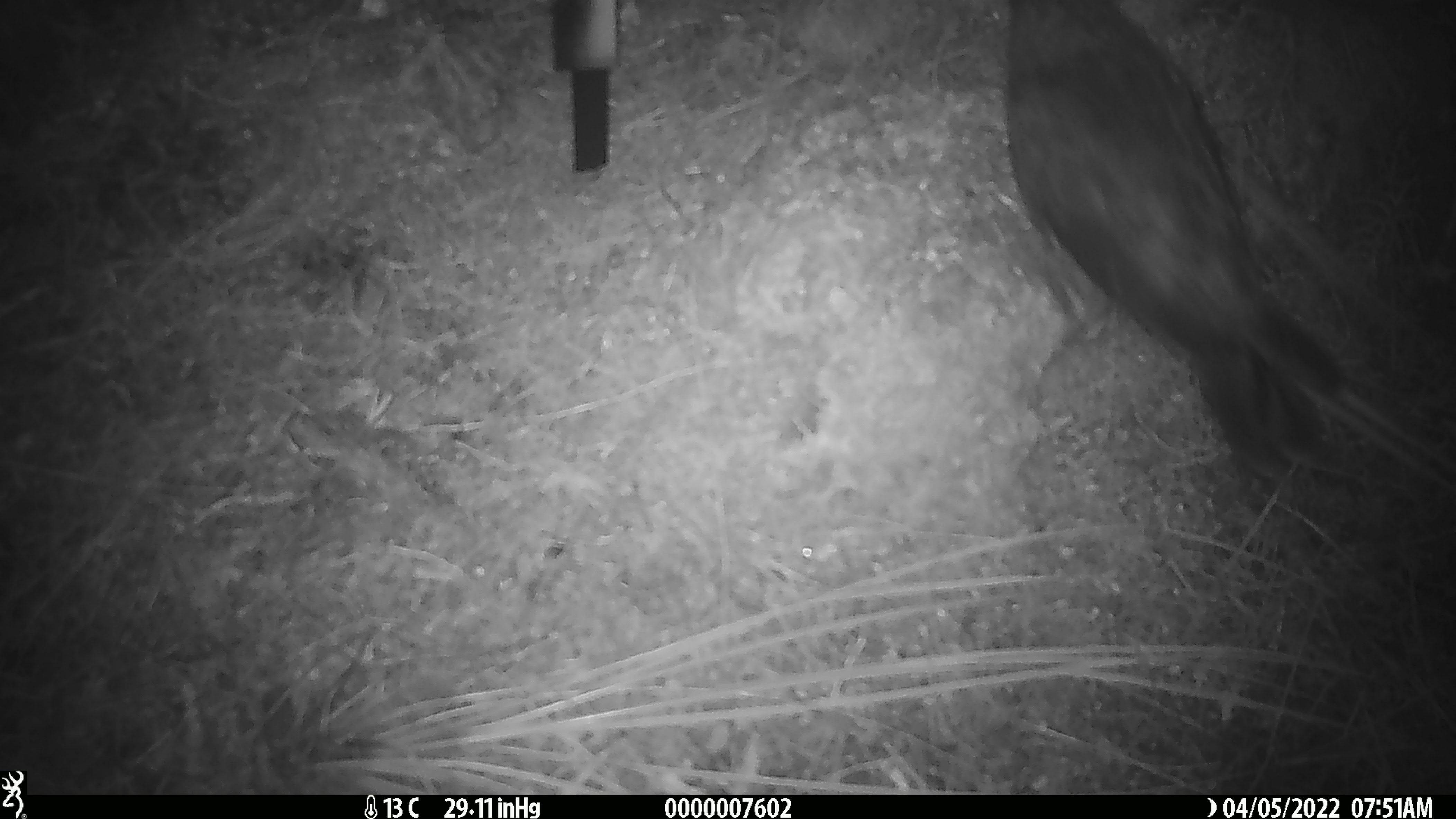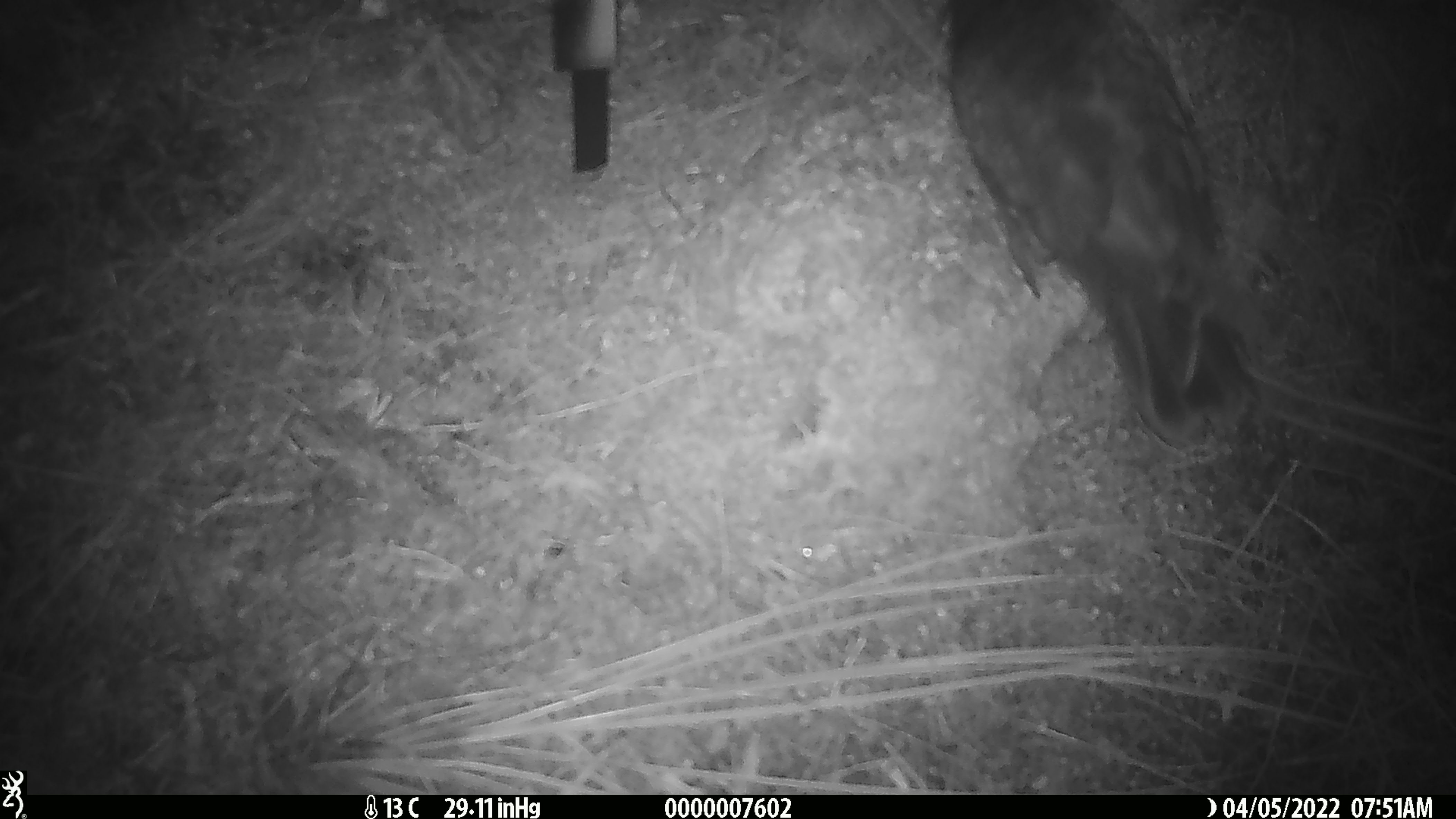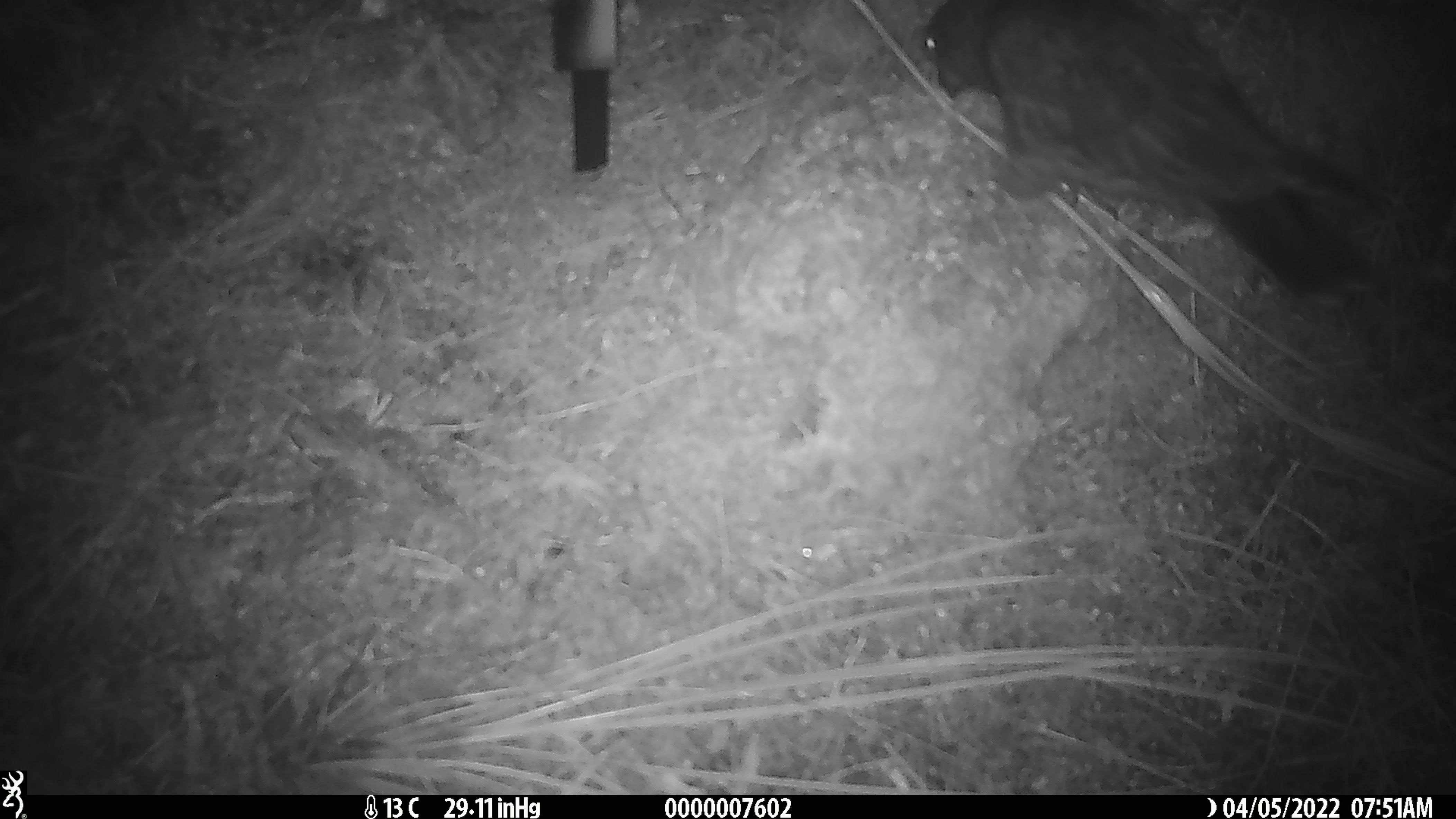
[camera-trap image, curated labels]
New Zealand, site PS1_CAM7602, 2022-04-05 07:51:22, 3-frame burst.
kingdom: Animalia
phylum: Chordata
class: Aves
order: Psittaciformes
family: Strigopidae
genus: Nestor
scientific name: Nestor notabilis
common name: kea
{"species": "kea (Nestor notabilis)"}